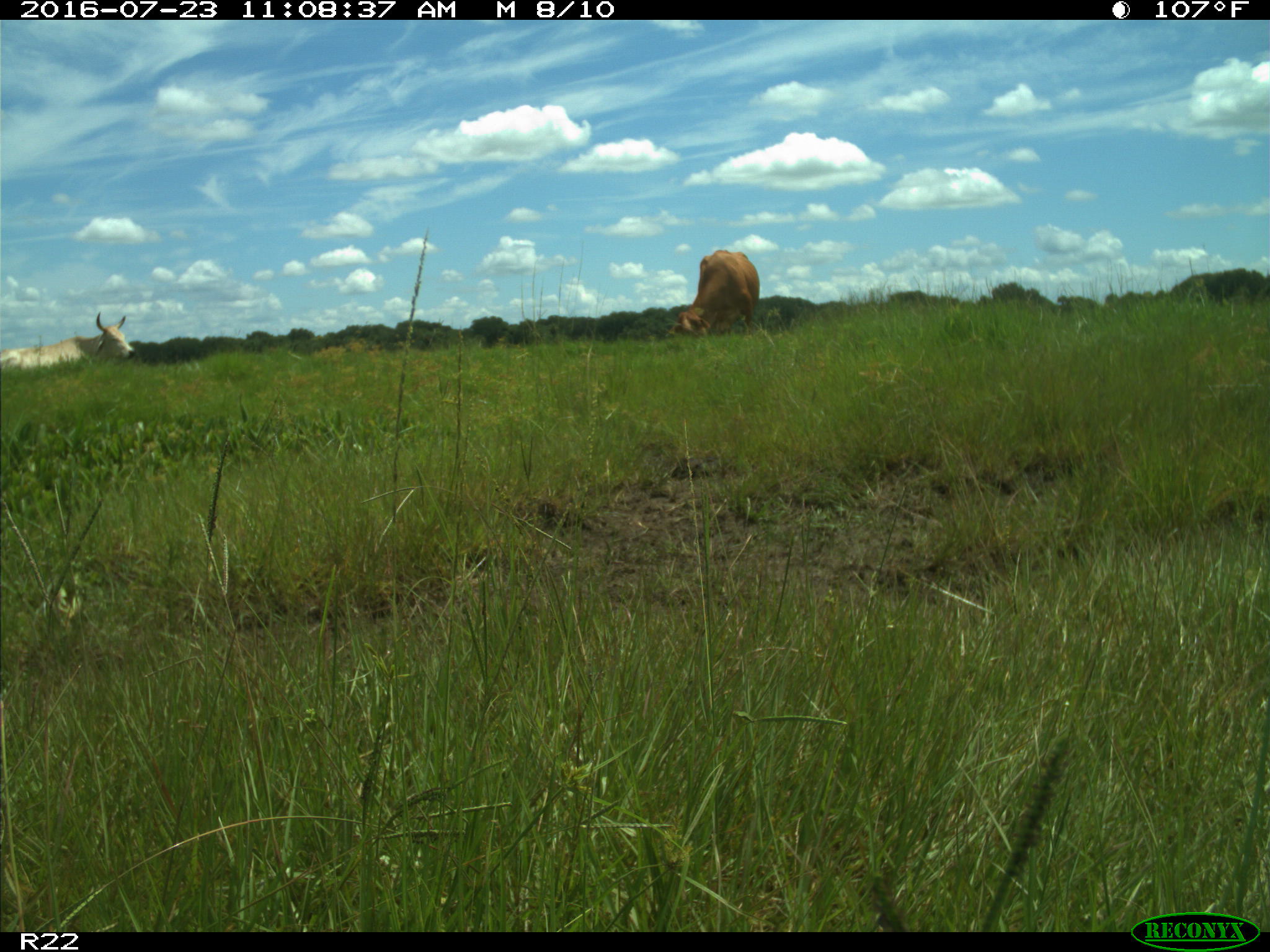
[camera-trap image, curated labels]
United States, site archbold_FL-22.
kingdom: Animalia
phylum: Chordata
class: Mammalia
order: Artiodactyla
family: Bovidae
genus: Bos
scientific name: Bos taurus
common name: domestic cow